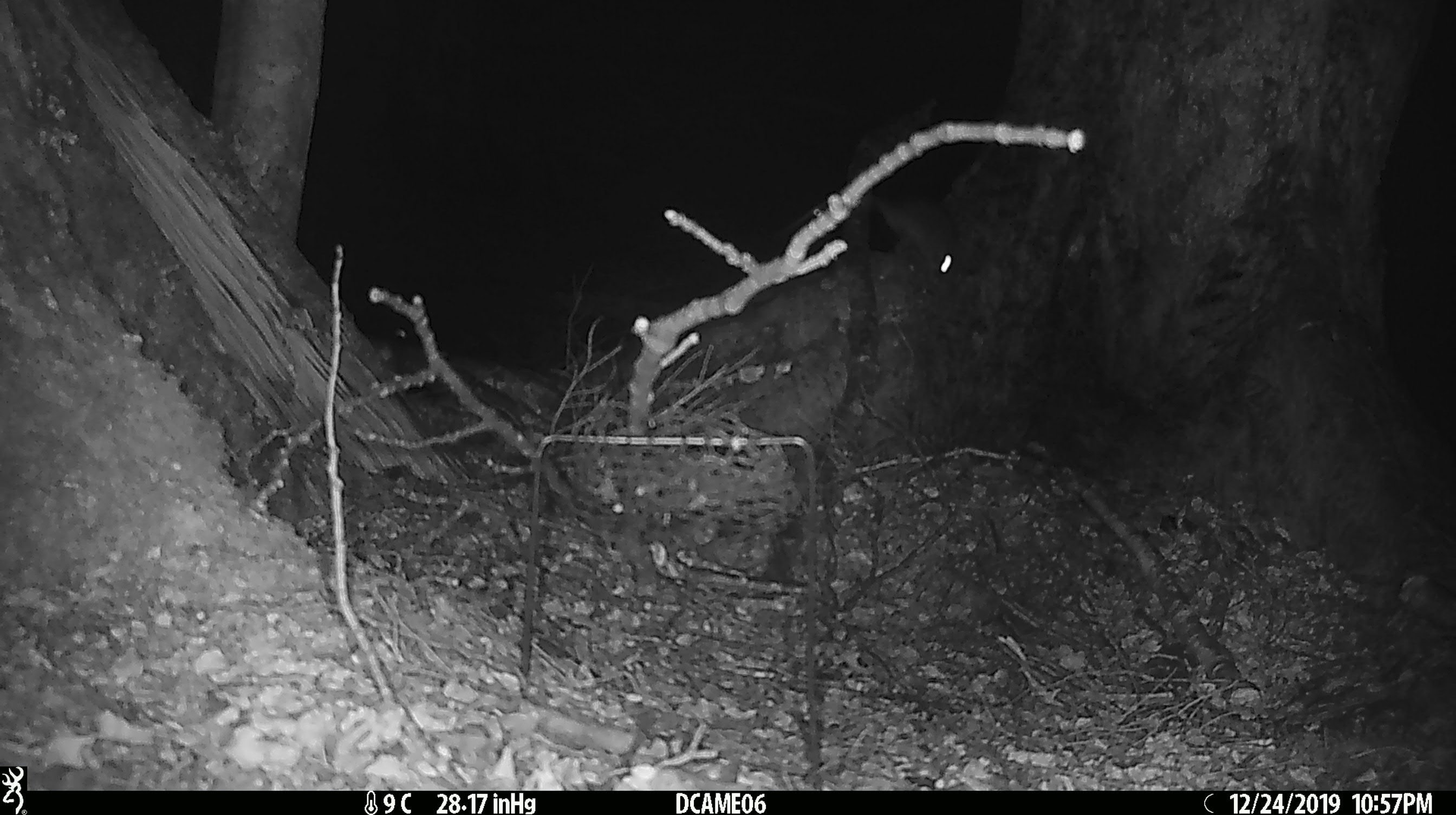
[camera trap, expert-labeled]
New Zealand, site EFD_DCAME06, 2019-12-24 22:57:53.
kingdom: Animalia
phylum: Chordata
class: Mammalia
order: Rodentia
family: Muridae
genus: Rattus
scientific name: Rattus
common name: rat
Rat (Rattus).